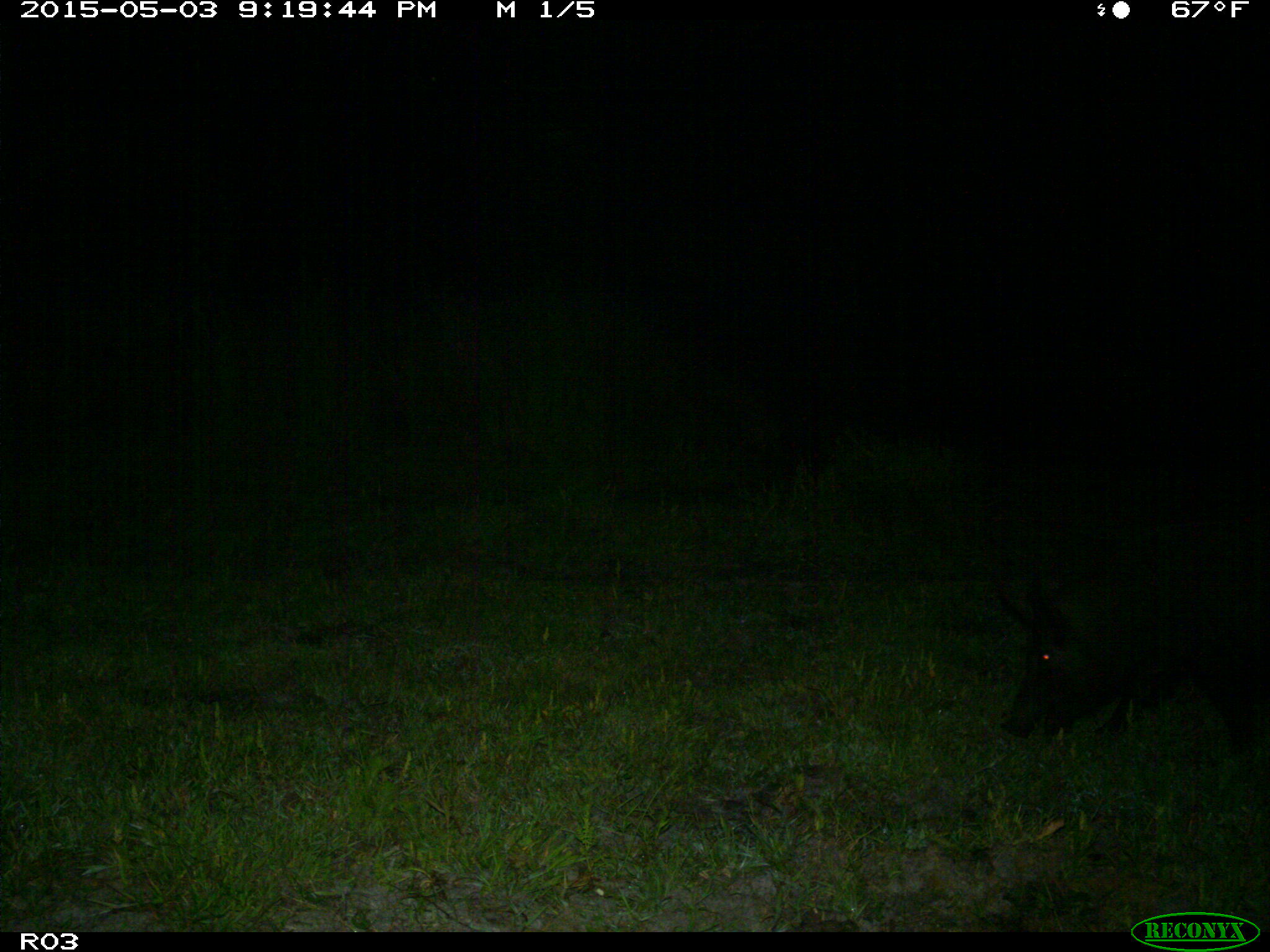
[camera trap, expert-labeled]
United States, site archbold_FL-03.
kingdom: Animalia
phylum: Chordata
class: Mammalia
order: Artiodactyla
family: Suidae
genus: Sus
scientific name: Sus scrofa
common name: wild boar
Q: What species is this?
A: Sus scrofa (wild boar).